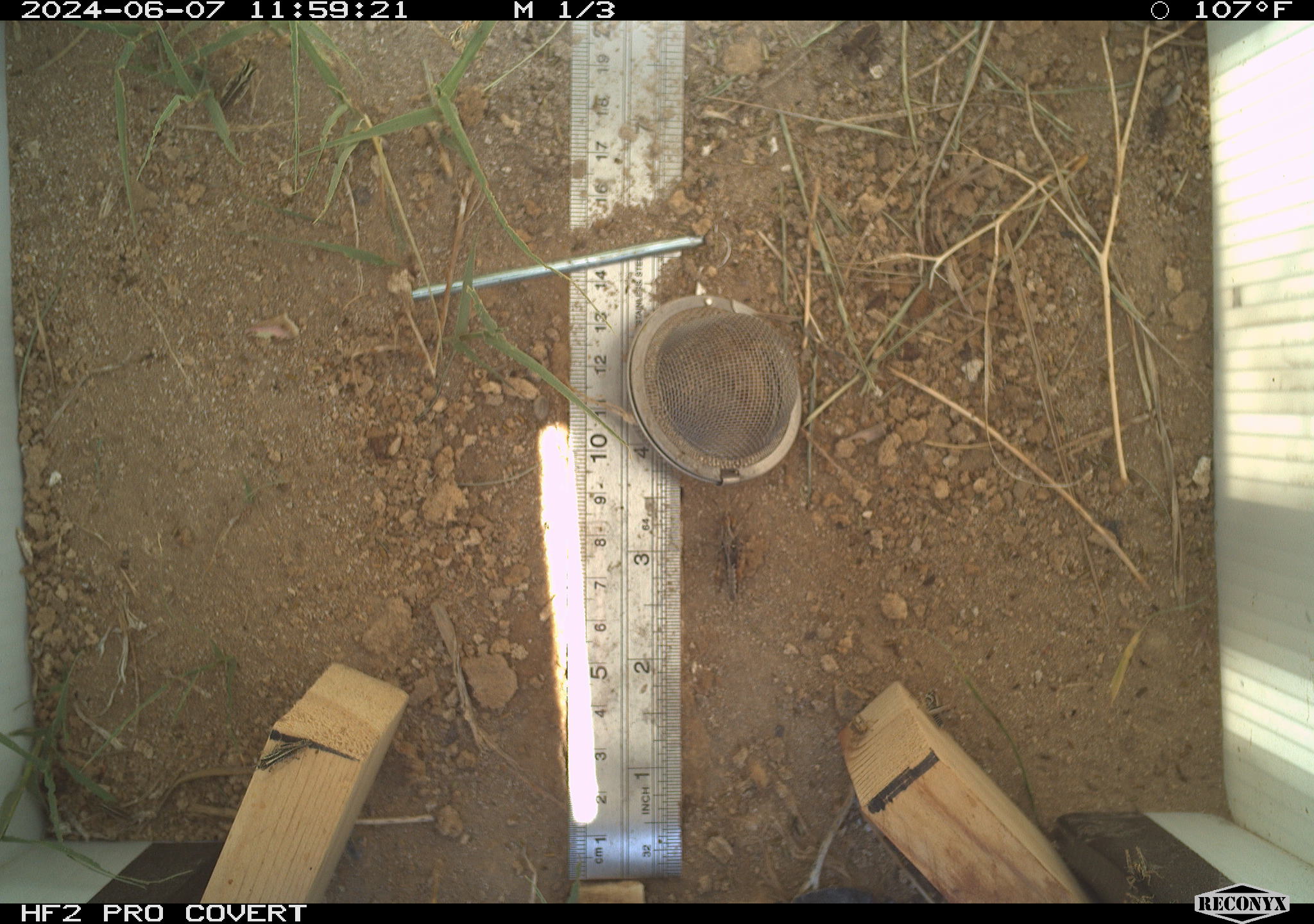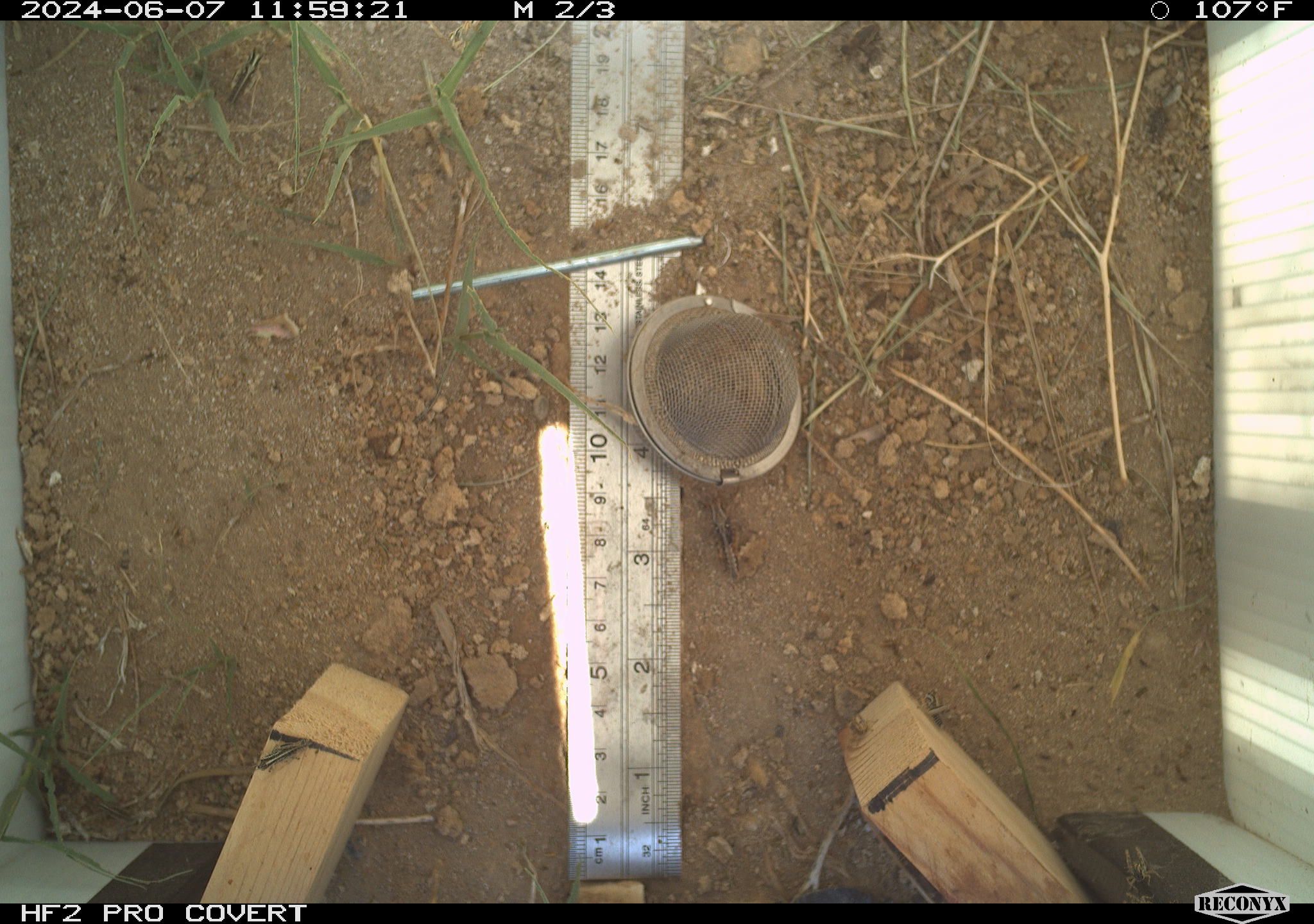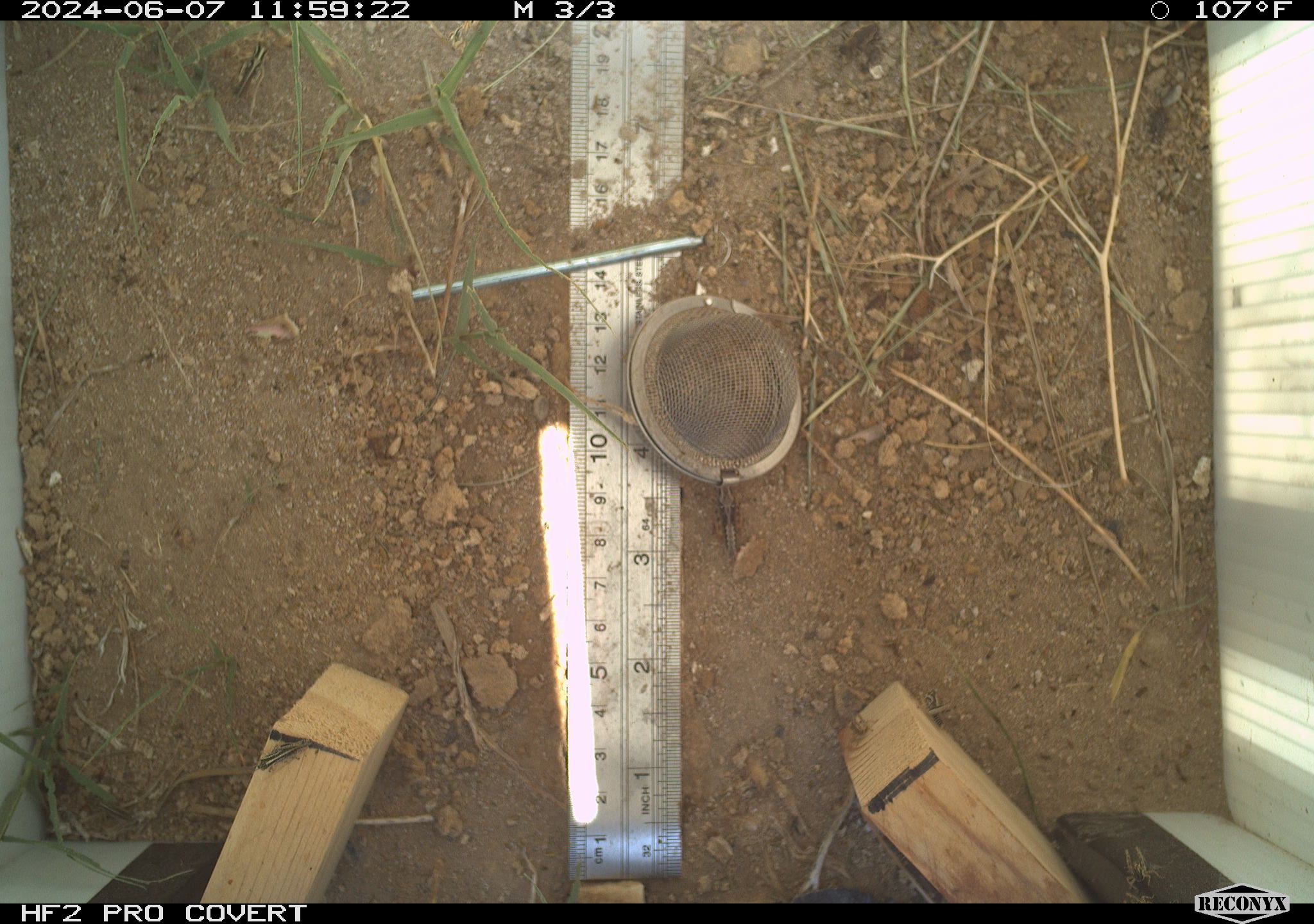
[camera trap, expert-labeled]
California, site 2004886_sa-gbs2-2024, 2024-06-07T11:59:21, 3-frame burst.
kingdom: Animalia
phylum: Arthropoda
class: Insecta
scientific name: Insecta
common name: insect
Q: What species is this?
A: Insect (Insecta).